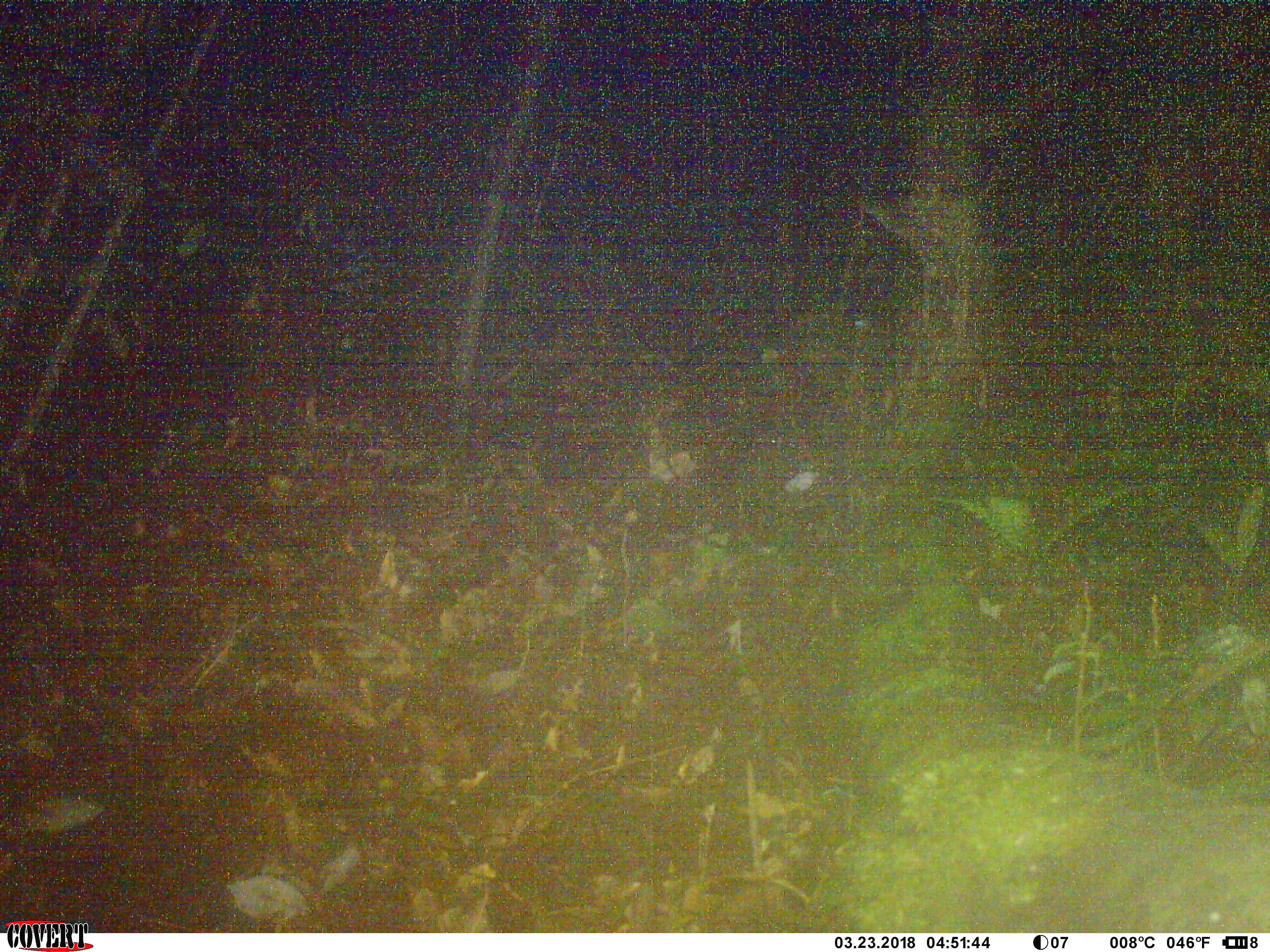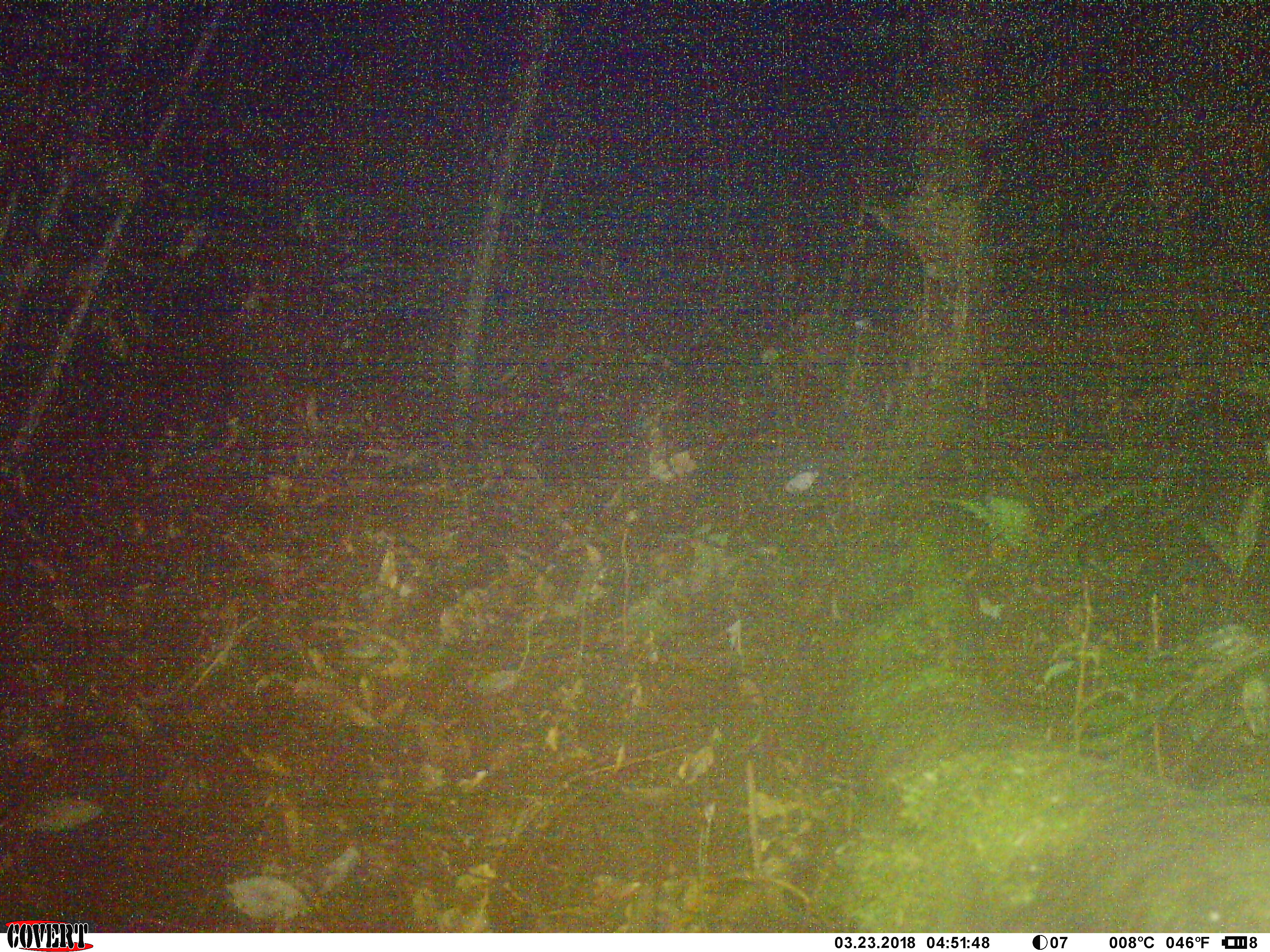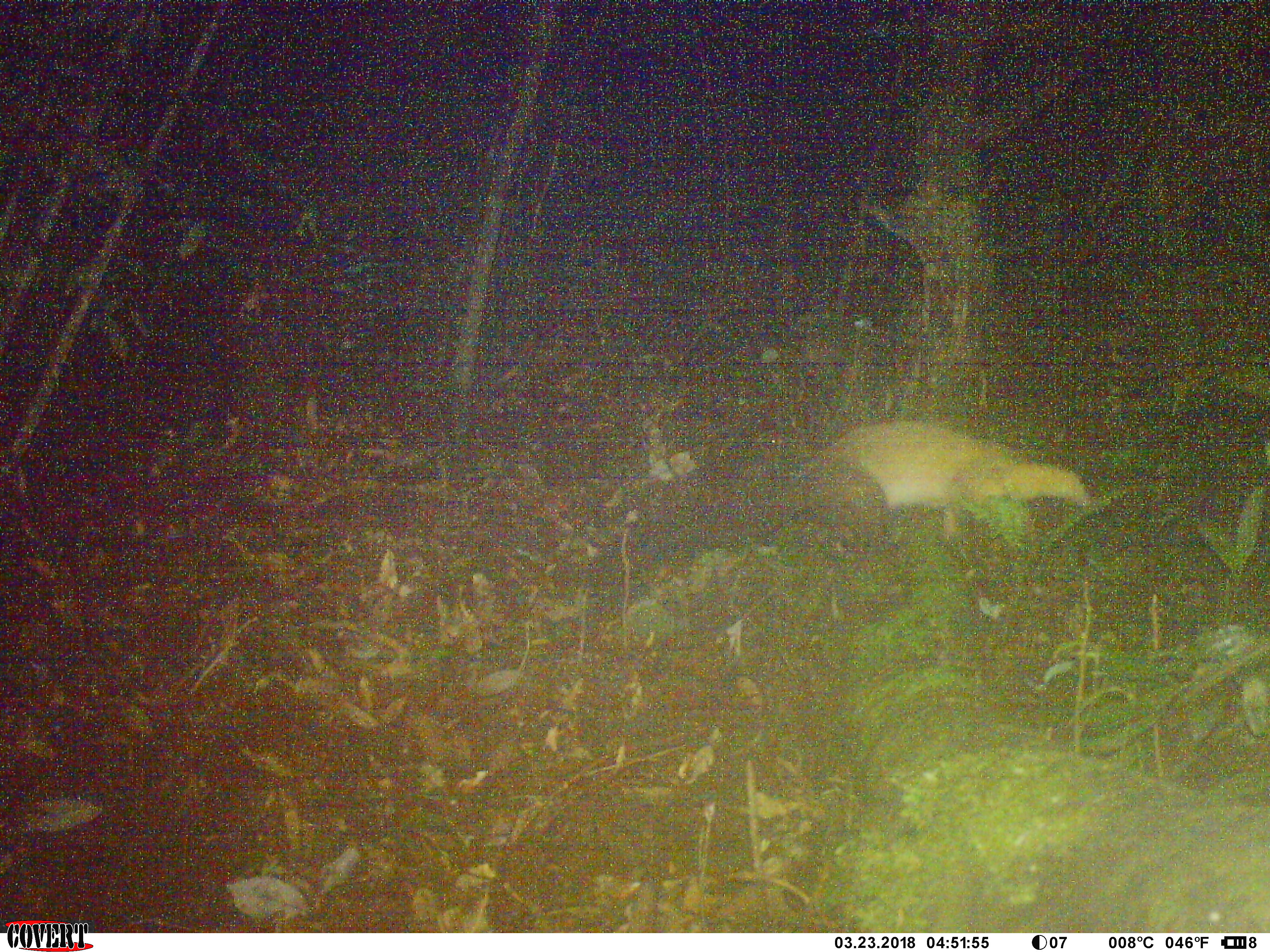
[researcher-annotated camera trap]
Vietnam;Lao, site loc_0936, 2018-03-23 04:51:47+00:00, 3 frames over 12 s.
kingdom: Animalia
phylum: Chordata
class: Mammalia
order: Carnivora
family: Mustelidae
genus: Martes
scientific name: Martes flavigula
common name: yellow-throated marten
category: yellow throated marten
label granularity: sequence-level